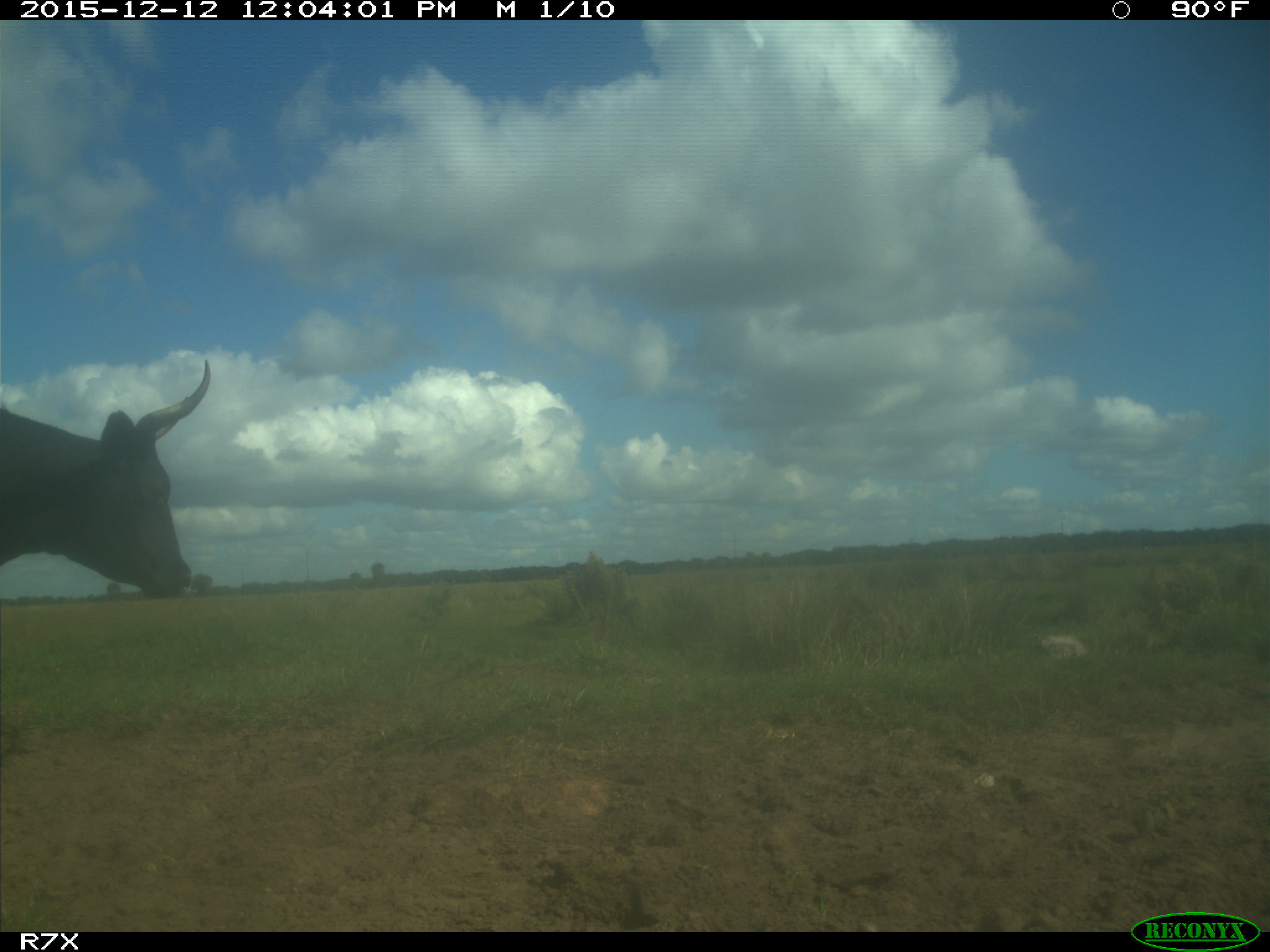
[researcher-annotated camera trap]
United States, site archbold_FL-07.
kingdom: Animalia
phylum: Chordata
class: Mammalia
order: Artiodactyla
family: Bovidae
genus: Bos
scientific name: Bos taurus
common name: domestic cow